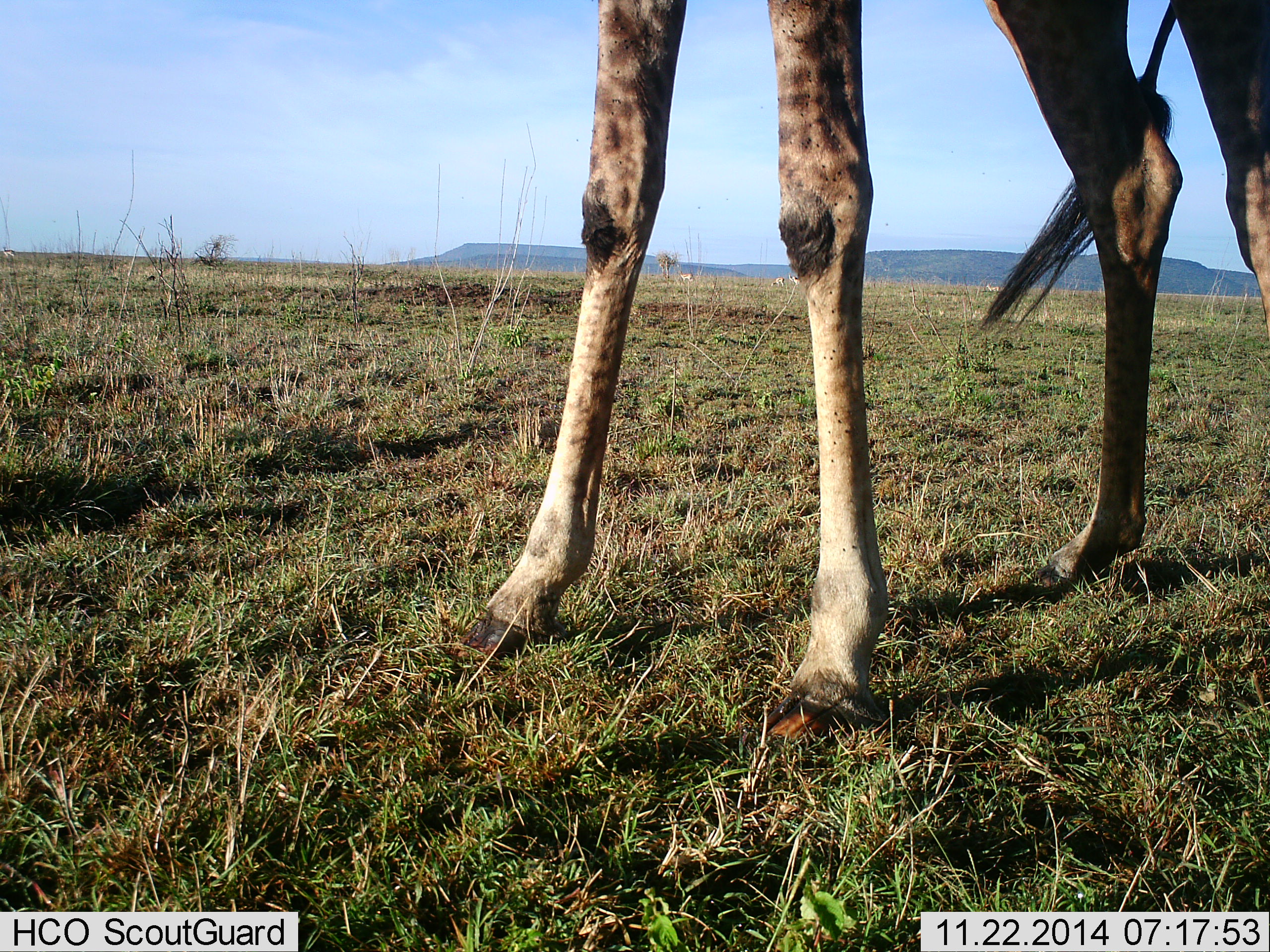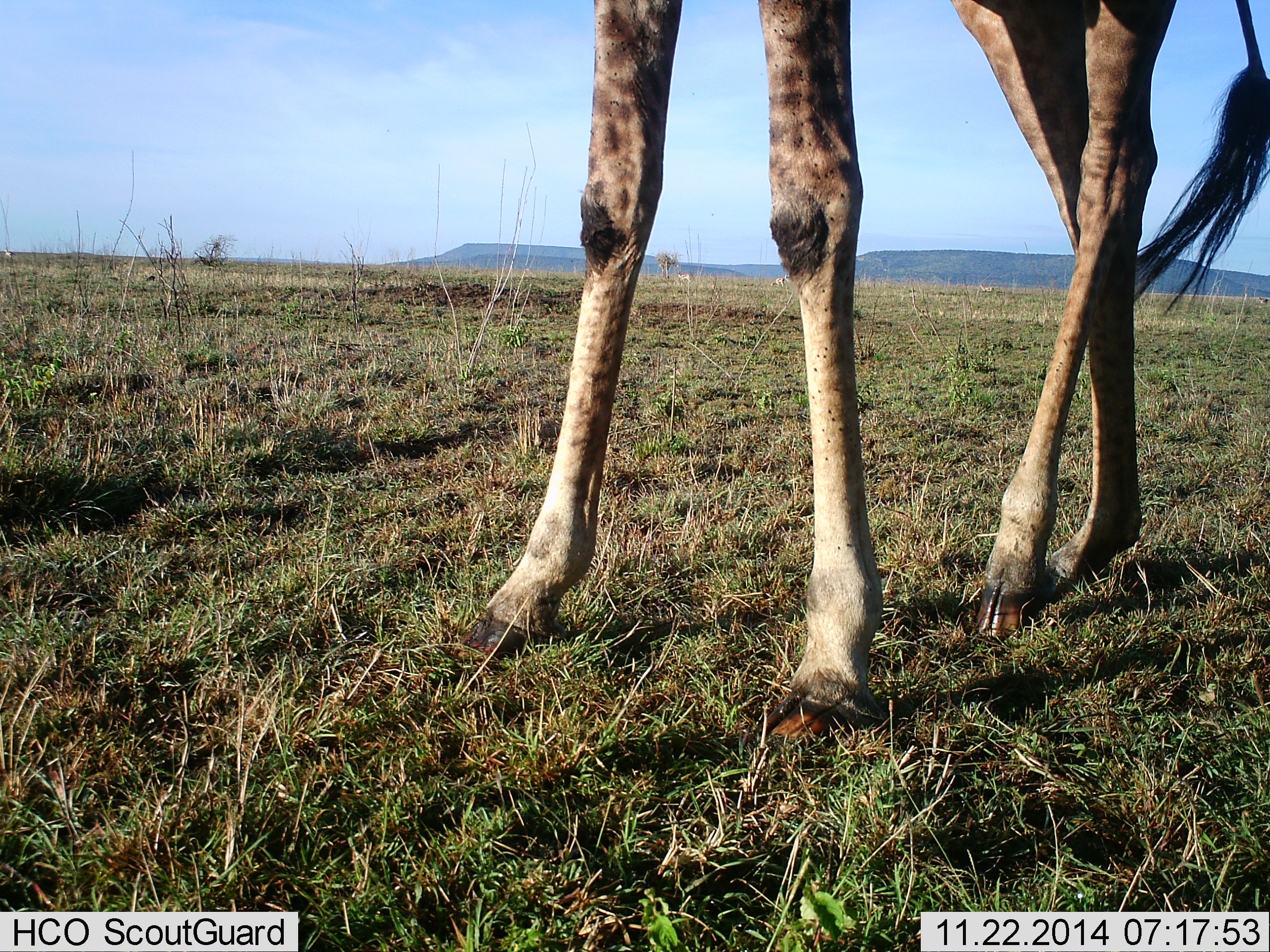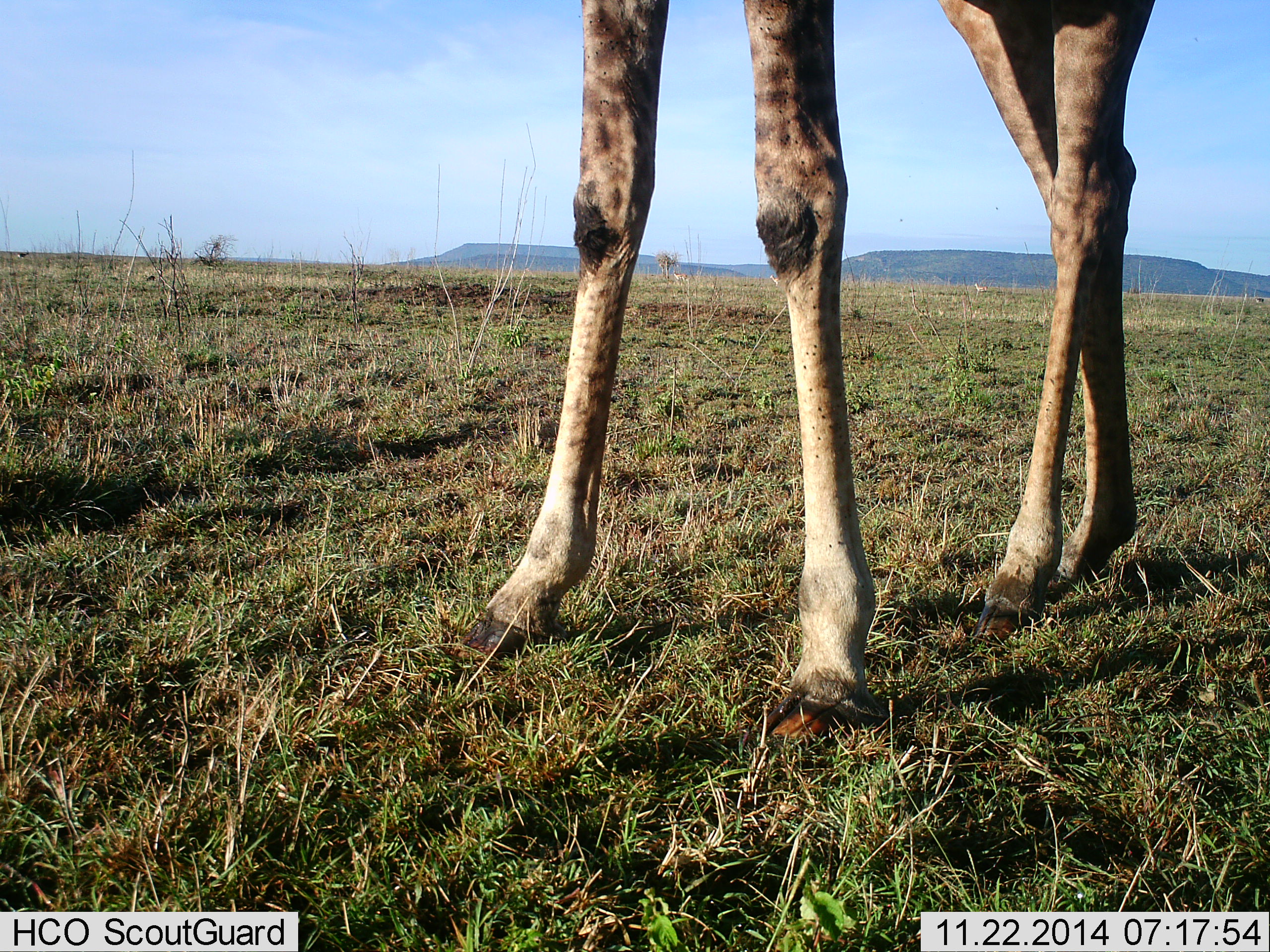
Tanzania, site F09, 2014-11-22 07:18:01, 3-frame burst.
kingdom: Animalia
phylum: Chordata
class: Mammalia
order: Artiodactyla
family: Giraffidae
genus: Giraffa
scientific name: Giraffa camelopardalis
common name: giraffe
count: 1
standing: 82%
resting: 9%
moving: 9%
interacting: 0%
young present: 0%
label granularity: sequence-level